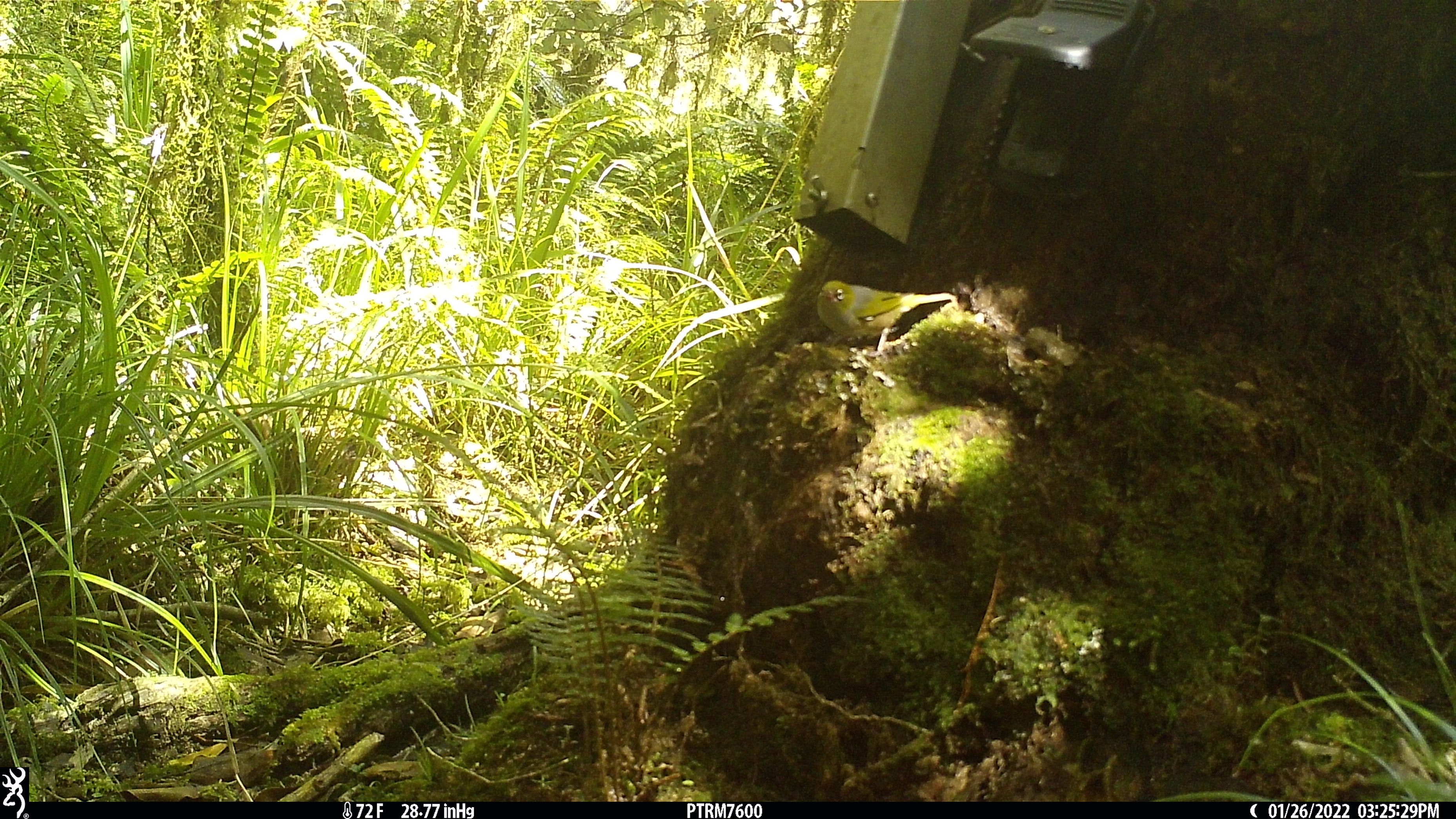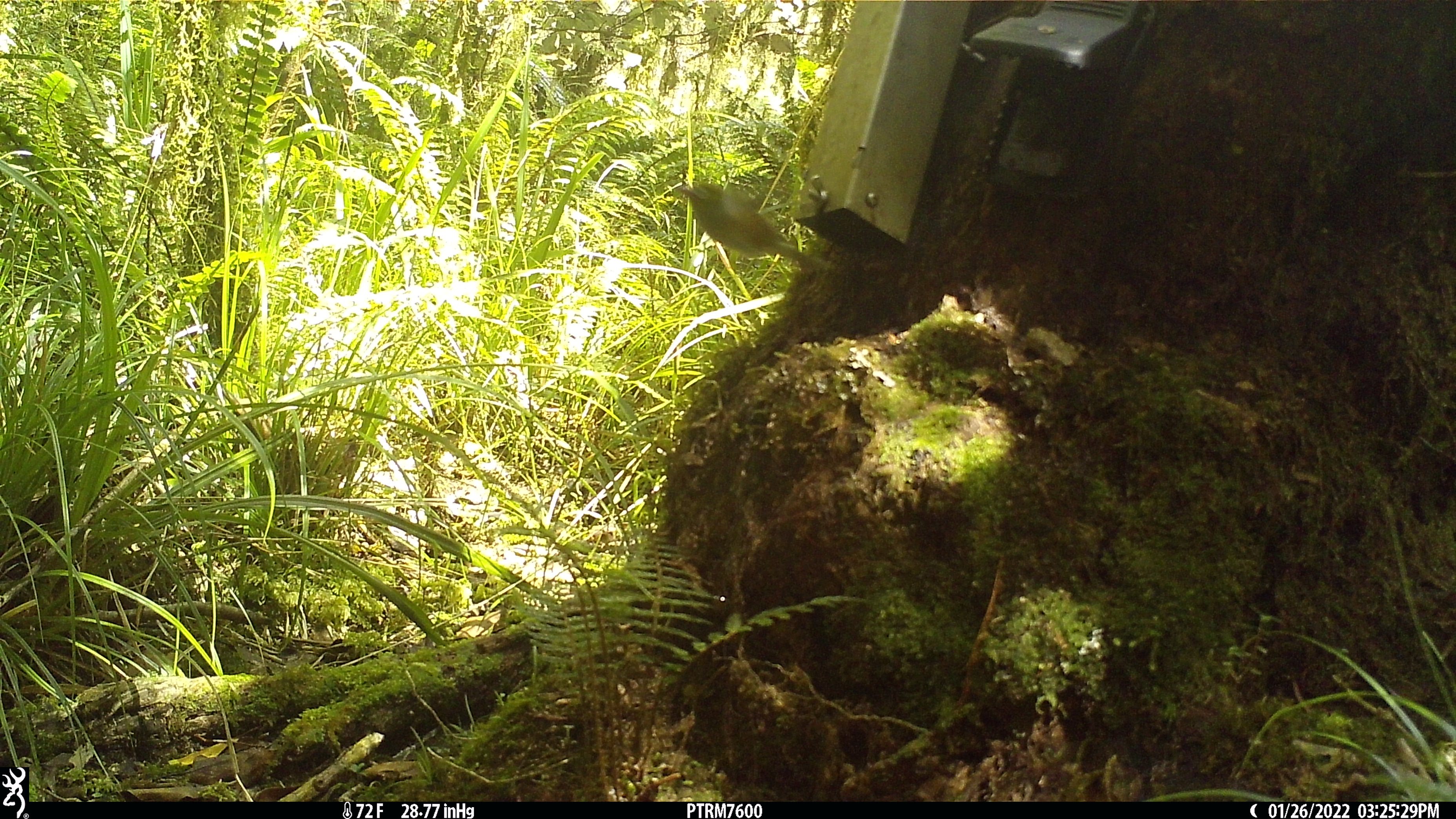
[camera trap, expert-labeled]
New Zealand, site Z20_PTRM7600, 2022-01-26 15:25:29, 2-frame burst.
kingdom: Animalia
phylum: Chordata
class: Aves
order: Passeriformes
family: Zosteropidae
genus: Zosterops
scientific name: Zosterops lateralis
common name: silvereye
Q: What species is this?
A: Silvereye (Zosterops lateralis).